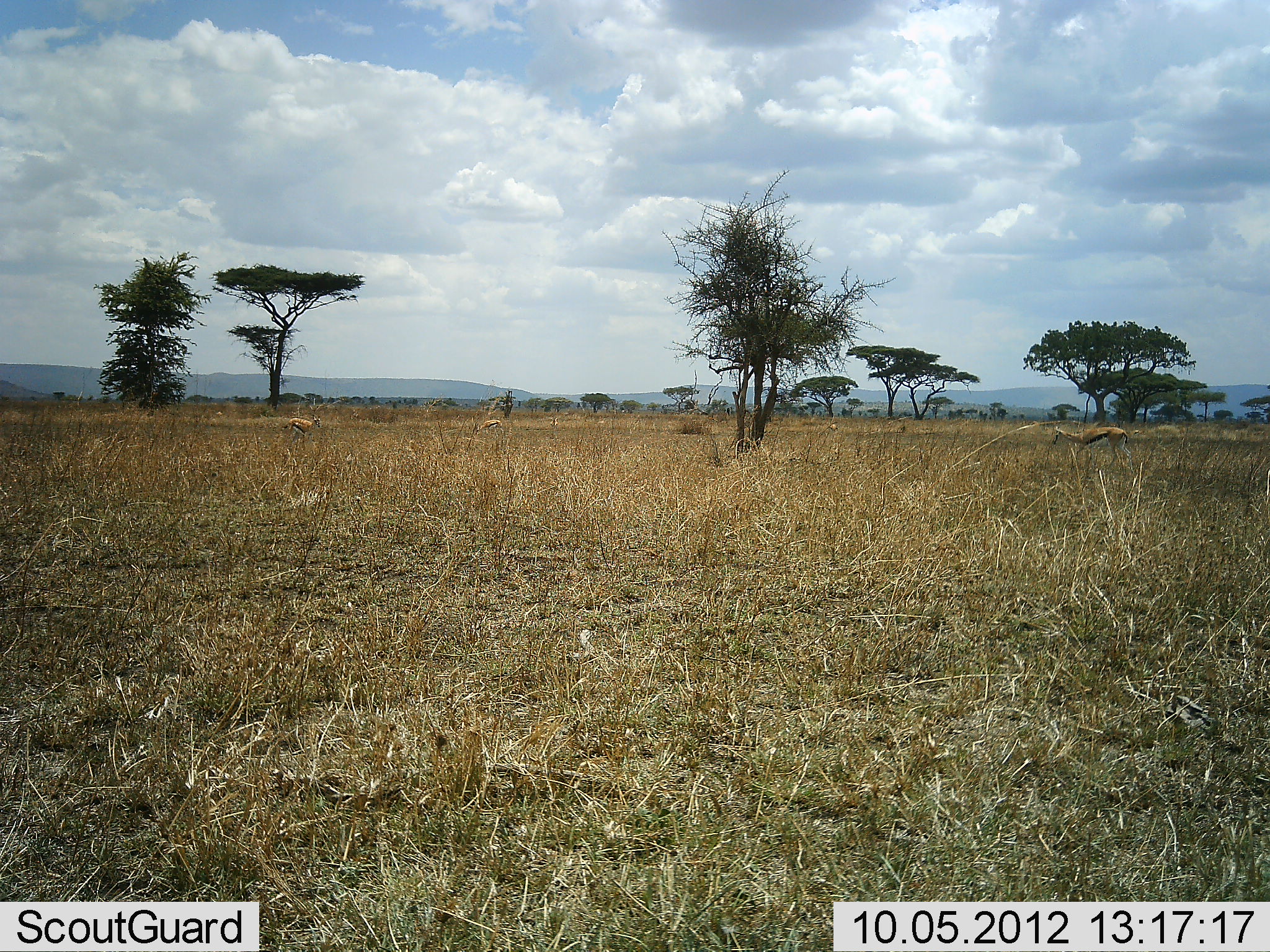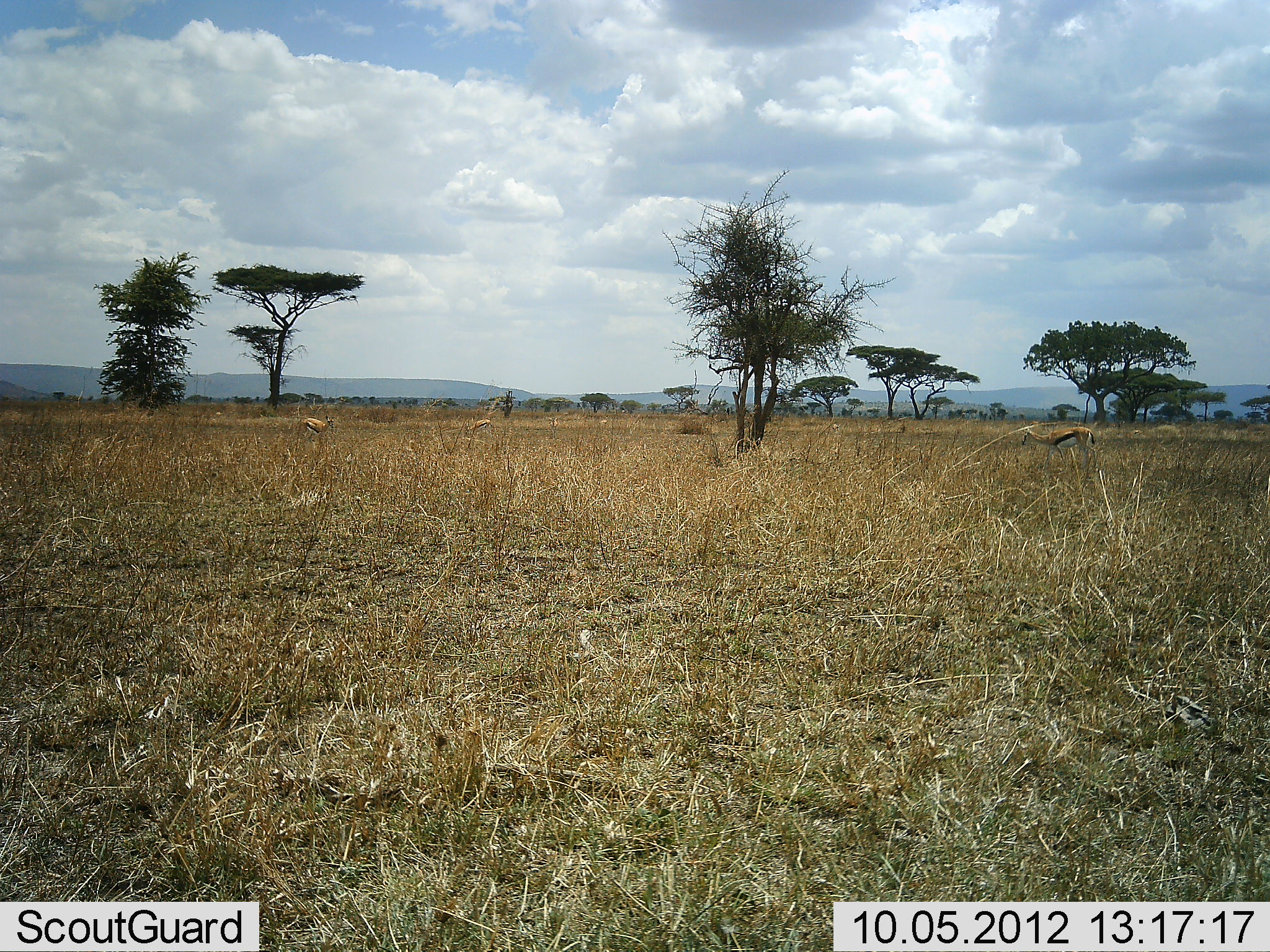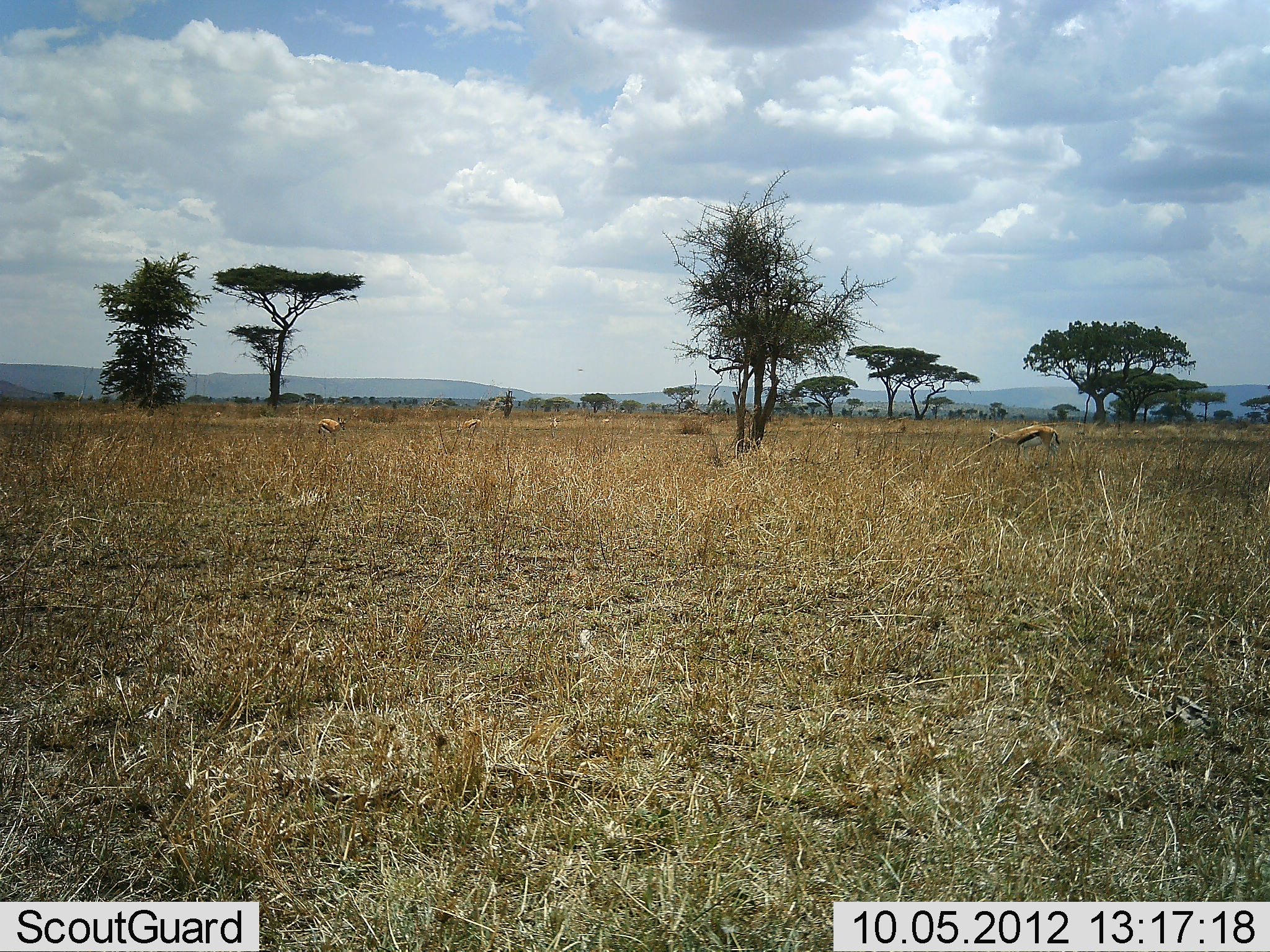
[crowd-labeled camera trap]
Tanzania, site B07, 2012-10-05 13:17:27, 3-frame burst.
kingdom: Animalia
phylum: Chordata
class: Mammalia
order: Artiodactyla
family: Bovidae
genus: Eudorcas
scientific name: Eudorcas thomsonii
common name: thomson's gazelle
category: gazellethomsons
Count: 3.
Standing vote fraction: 20%.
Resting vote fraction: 0%.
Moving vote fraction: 80%.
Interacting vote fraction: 0%.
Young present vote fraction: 0%.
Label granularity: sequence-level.